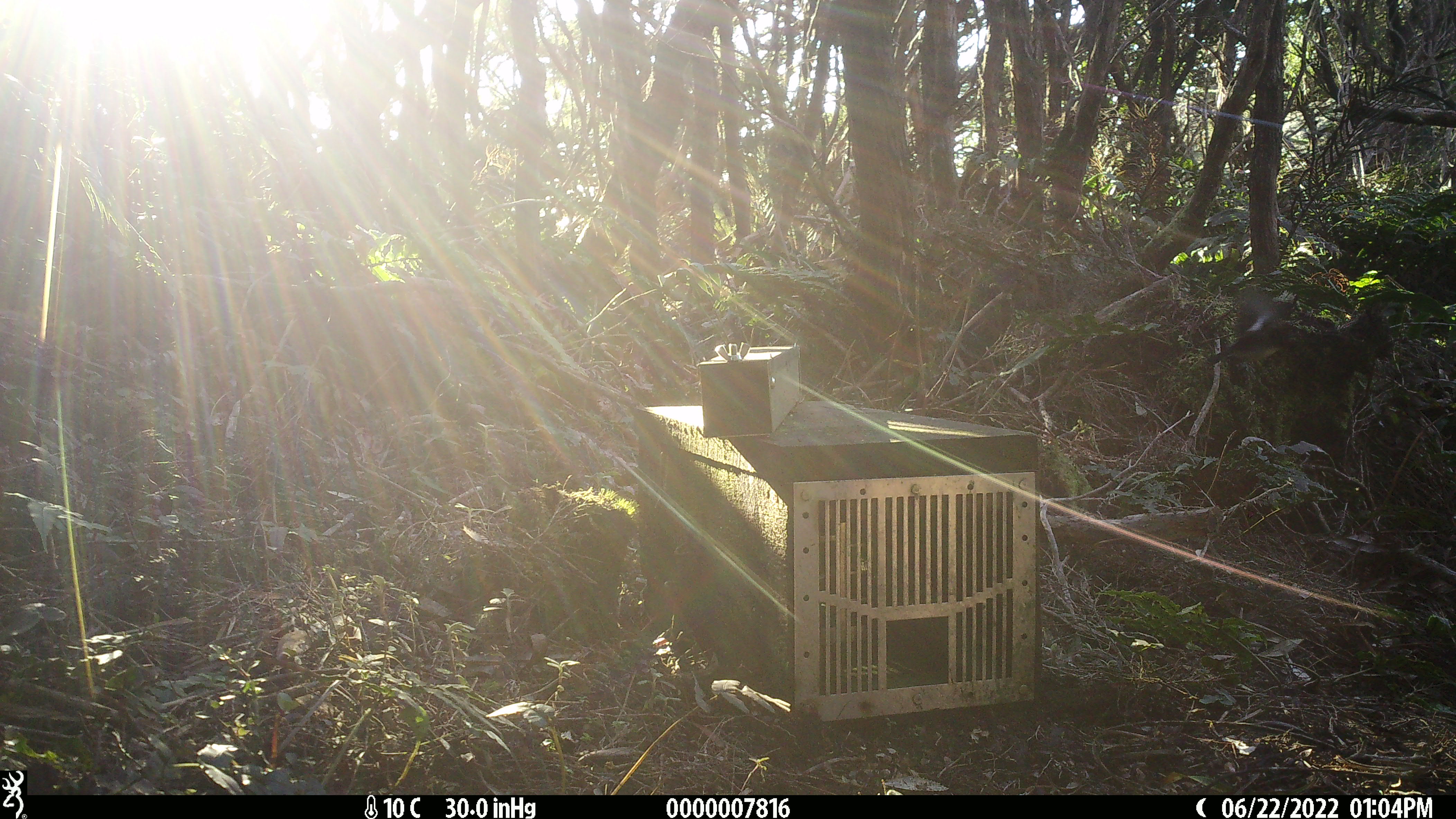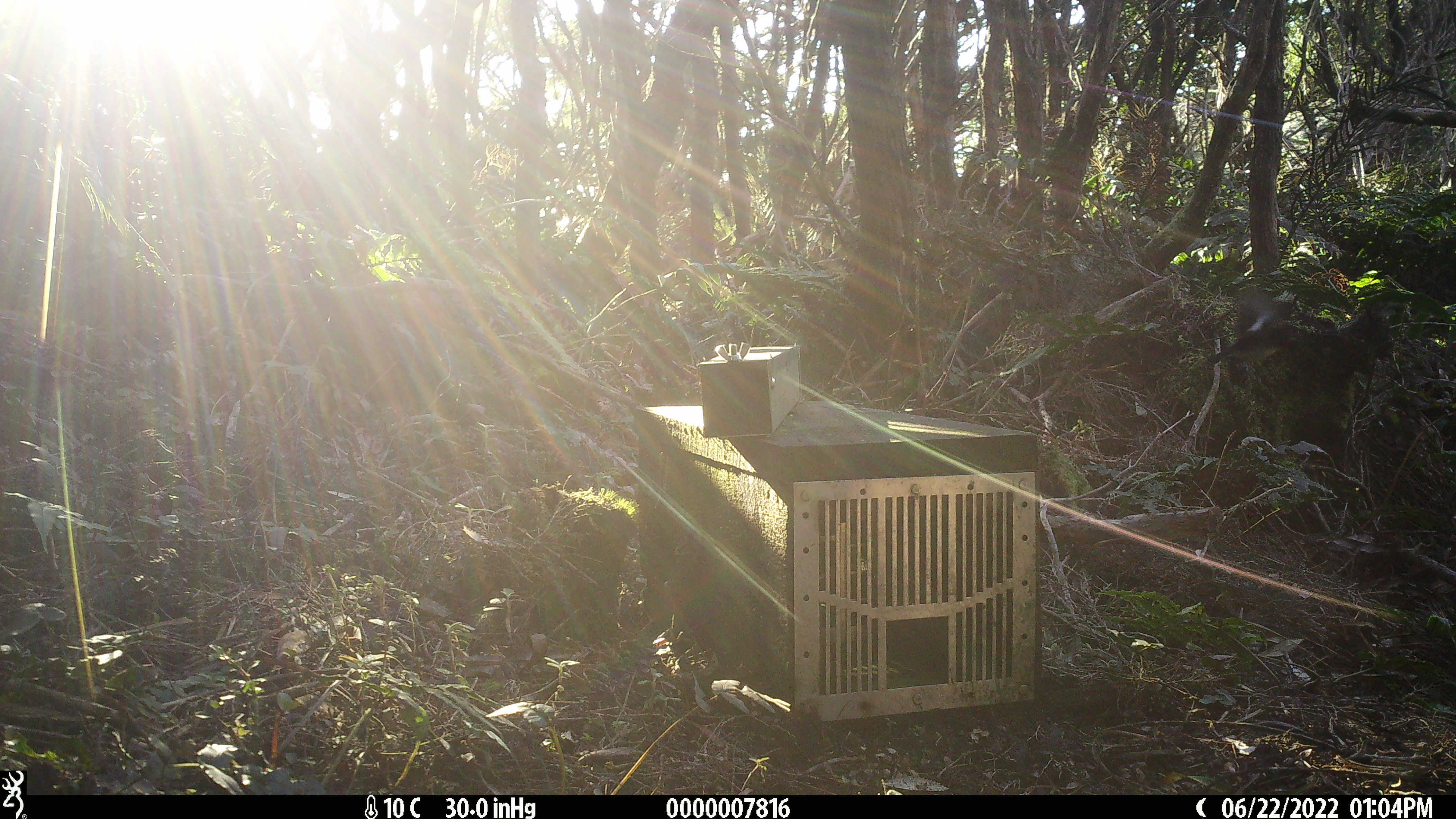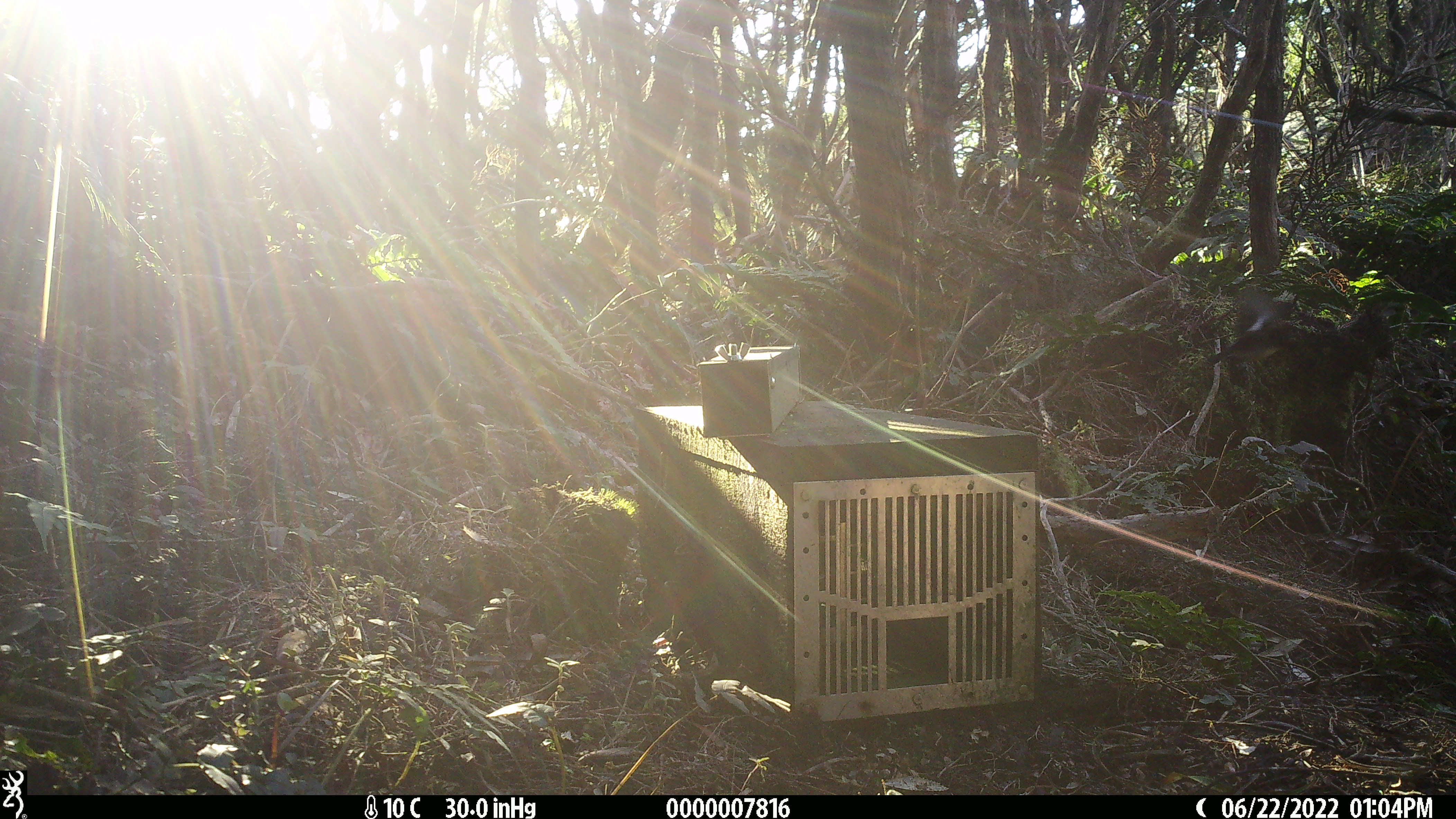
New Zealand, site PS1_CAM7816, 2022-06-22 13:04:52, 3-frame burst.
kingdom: Animalia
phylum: Chordata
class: Aves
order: Passeriformes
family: Petroicidae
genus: Petroica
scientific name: Petroica macrocephala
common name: tomtit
Tomtit (Petroica macrocephala).